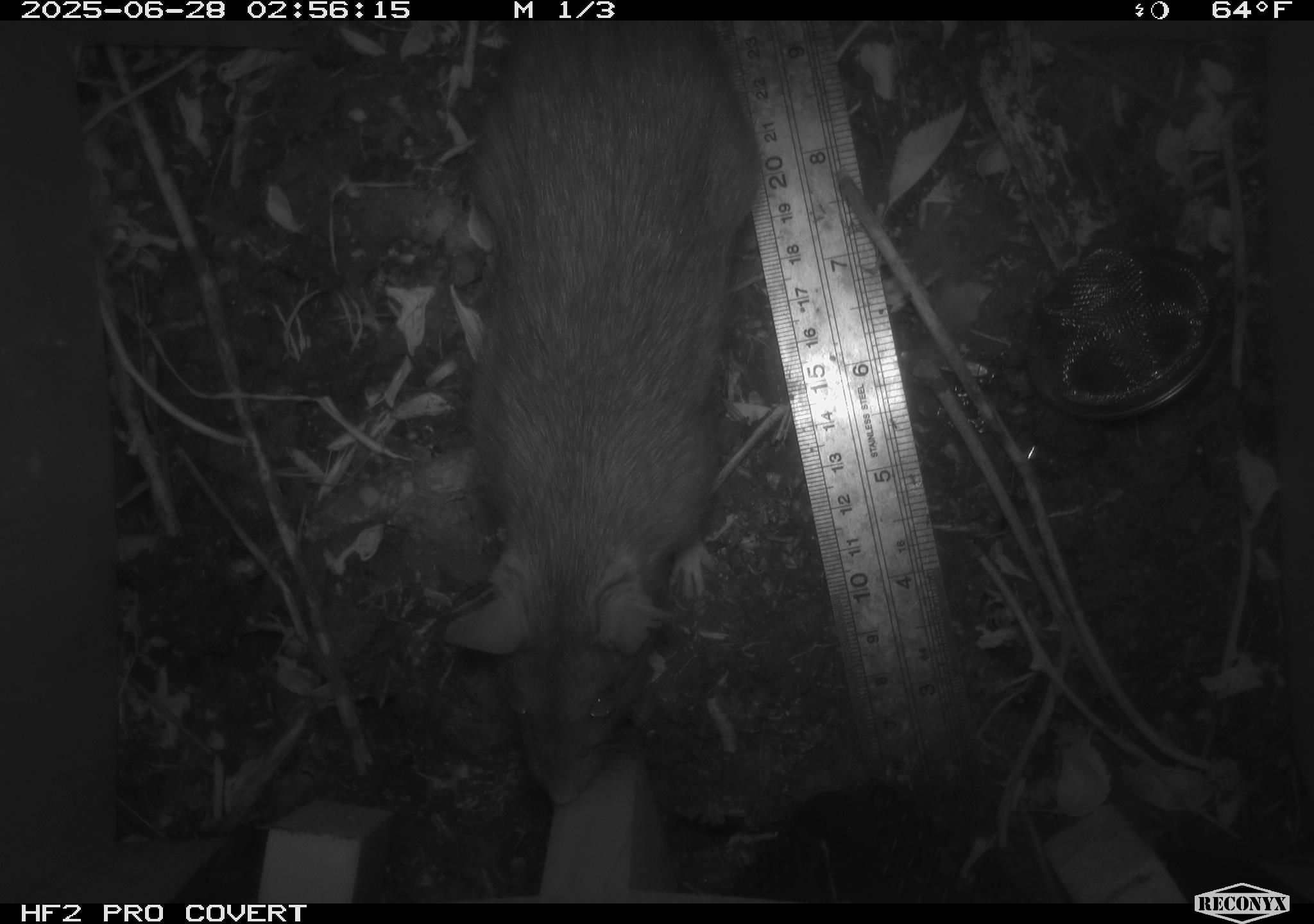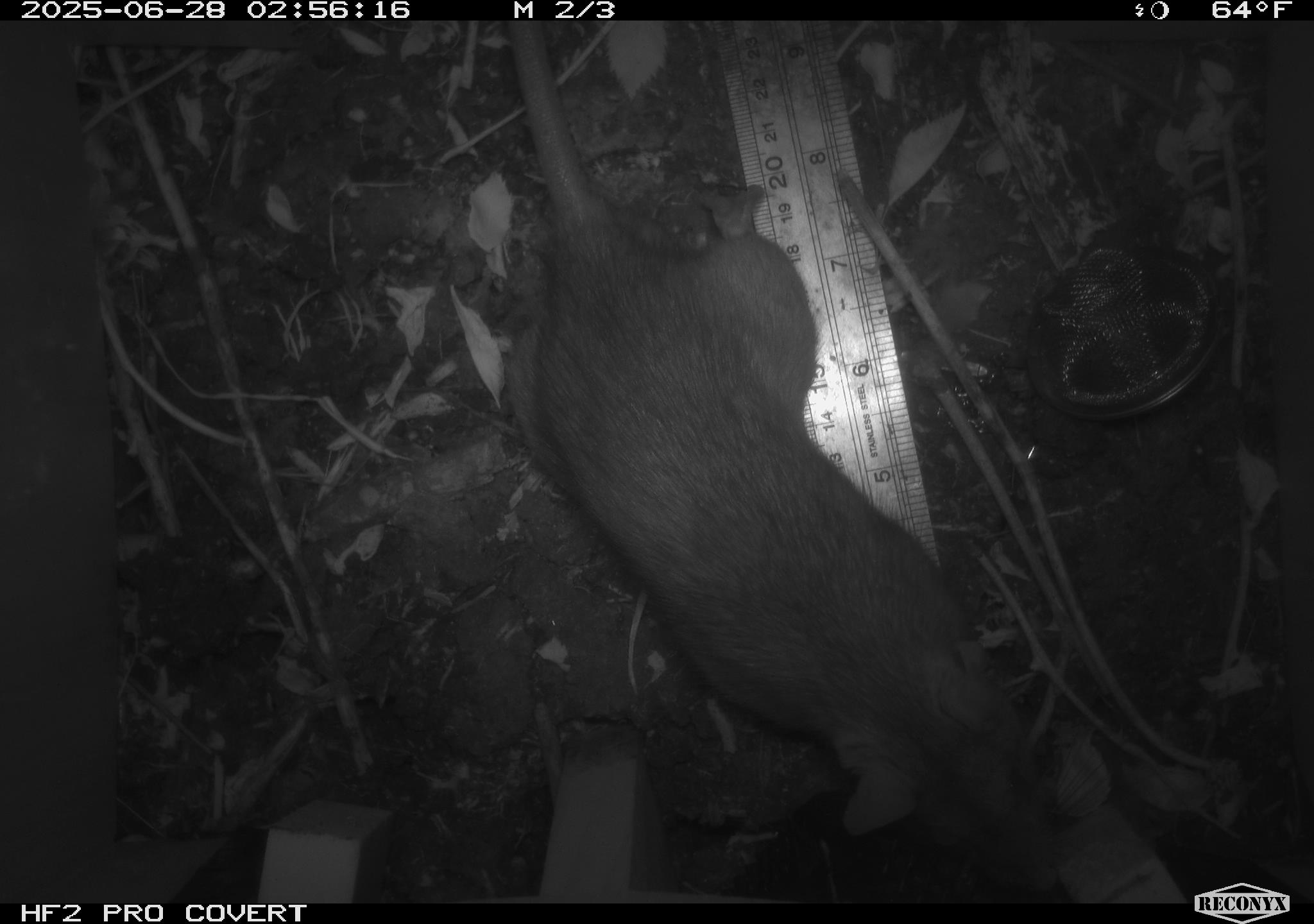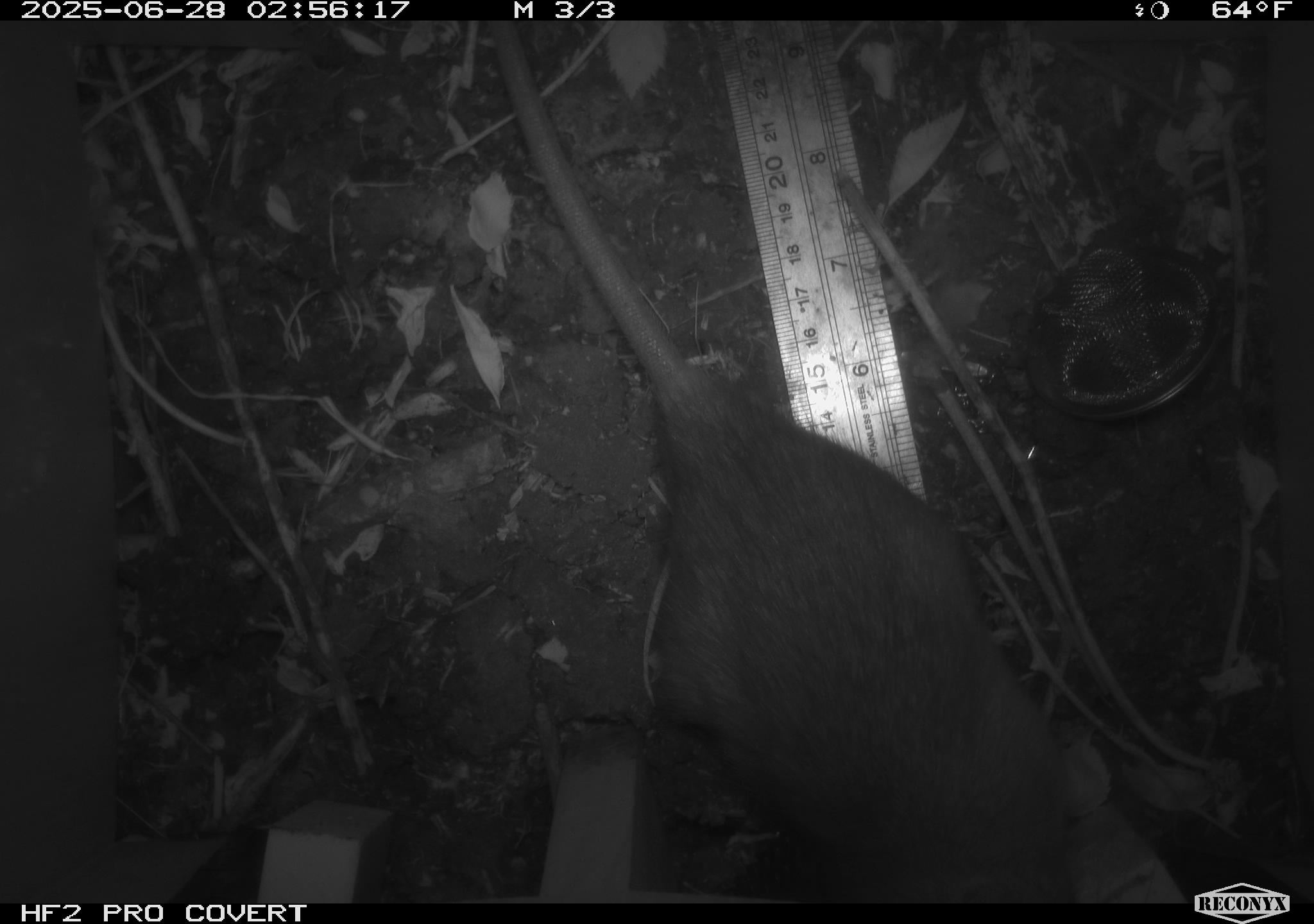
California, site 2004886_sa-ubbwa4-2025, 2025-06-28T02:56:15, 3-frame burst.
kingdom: Animalia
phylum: Chordata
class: Mammalia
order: Rodentia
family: Muridae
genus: Rattus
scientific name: Rattus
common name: rat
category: rattus species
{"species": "rattus species (rat) (Rattus)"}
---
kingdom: Animalia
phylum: Chordata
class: Mammalia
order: Rodentia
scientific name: Rodentia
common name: rodent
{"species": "rodent (Rodentia)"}